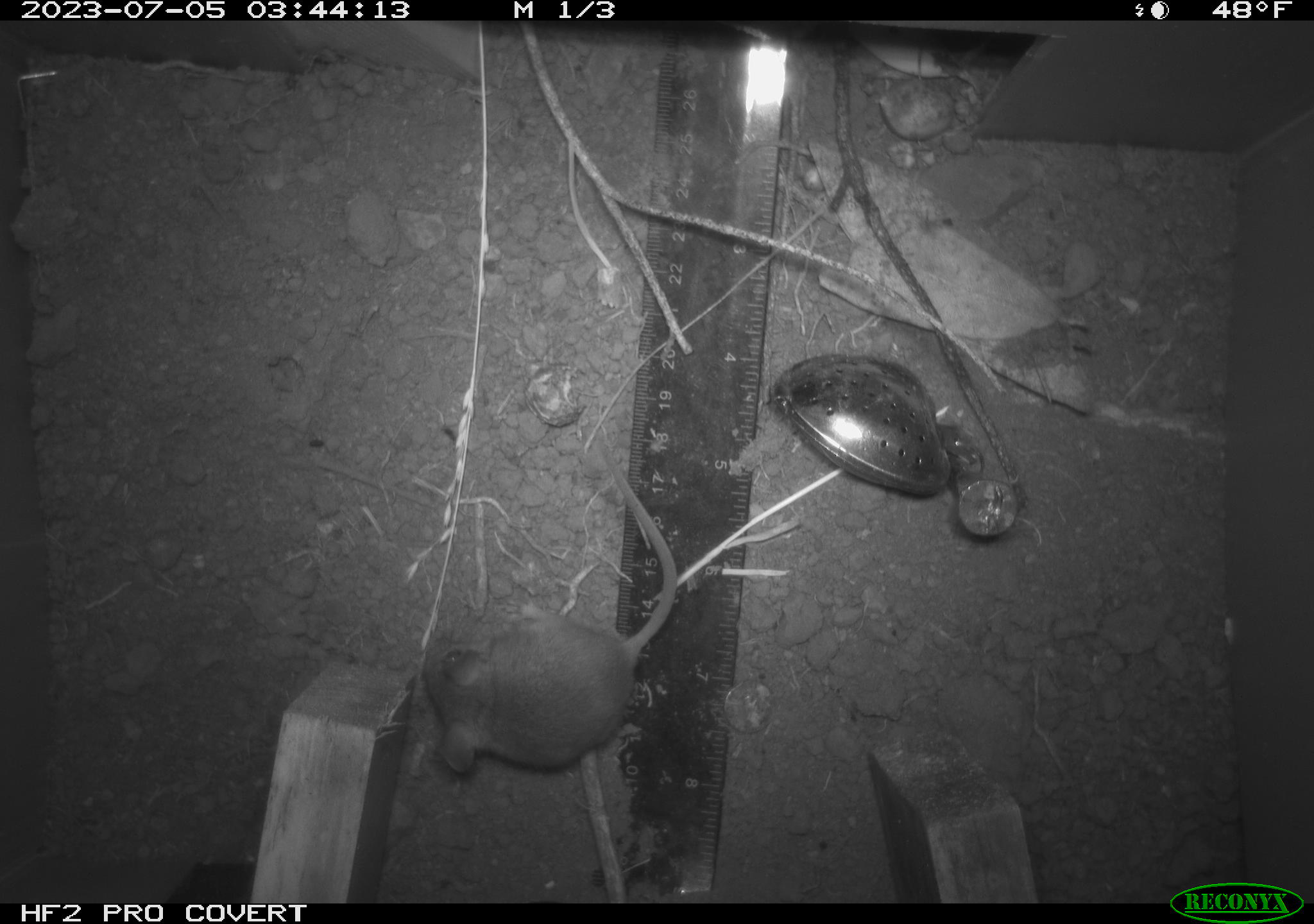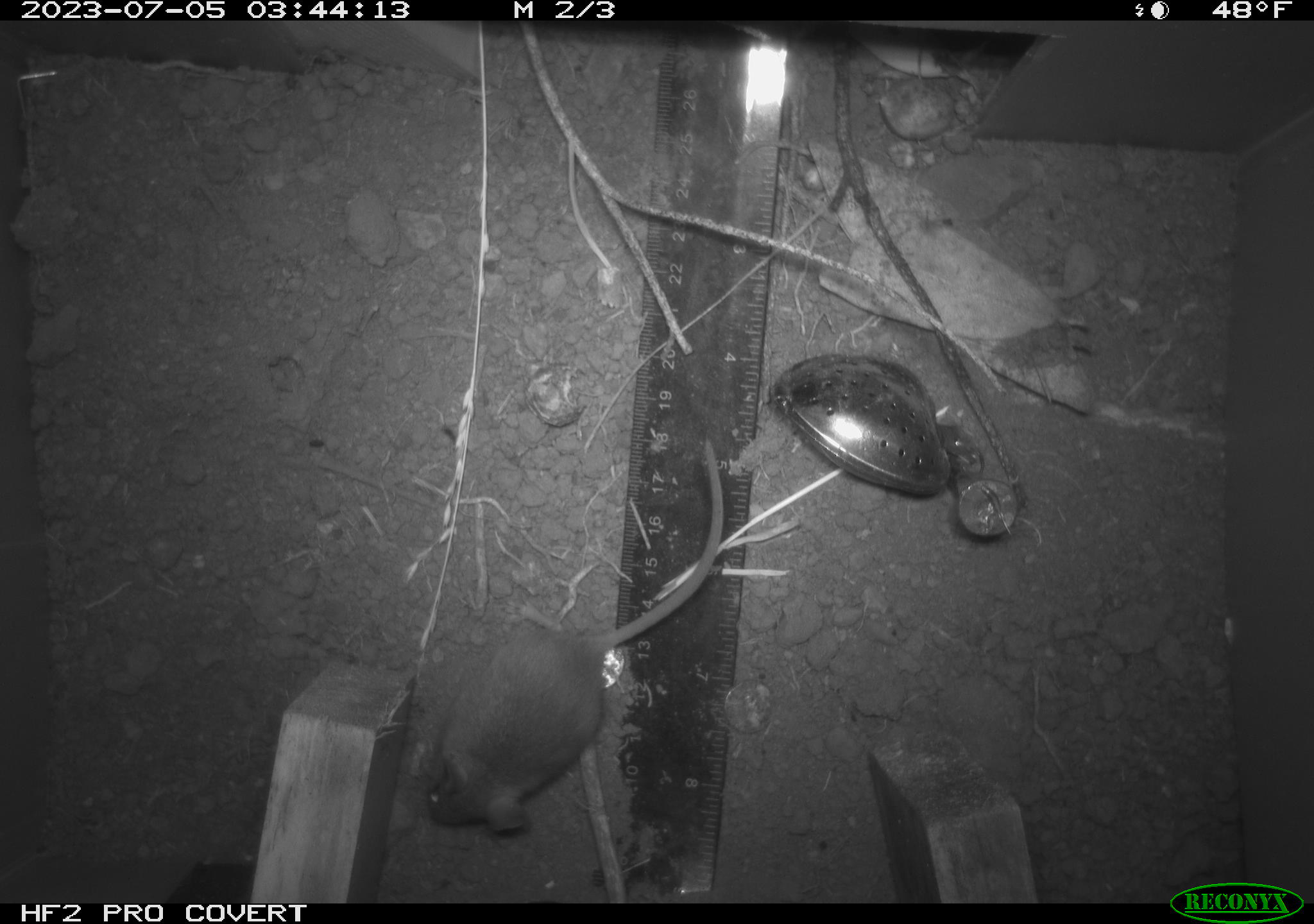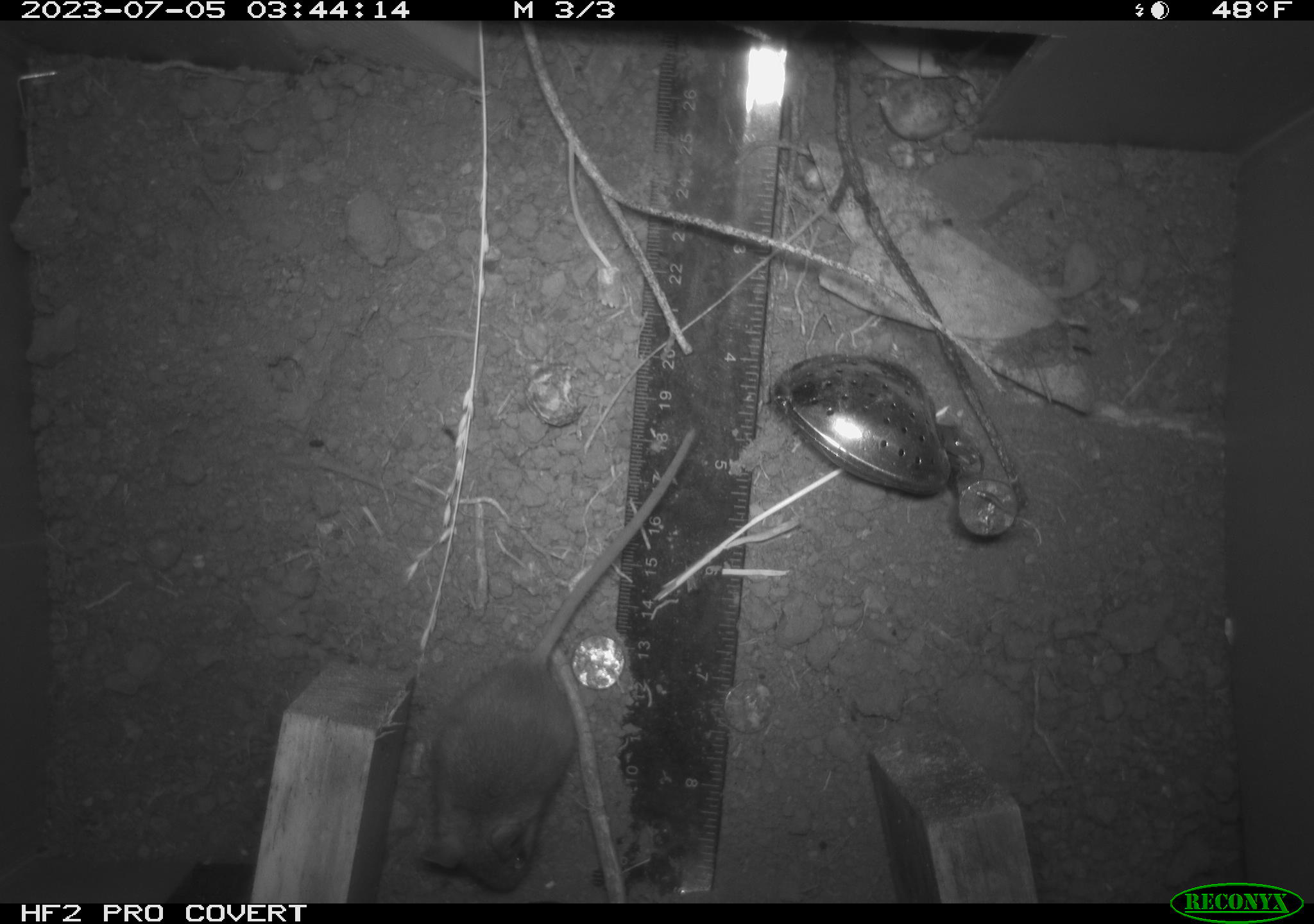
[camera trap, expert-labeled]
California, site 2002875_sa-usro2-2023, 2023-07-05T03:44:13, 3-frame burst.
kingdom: Animalia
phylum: Chordata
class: Mammalia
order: Rodentia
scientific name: Rodentia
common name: mouse species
Mouse species (Rodentia).